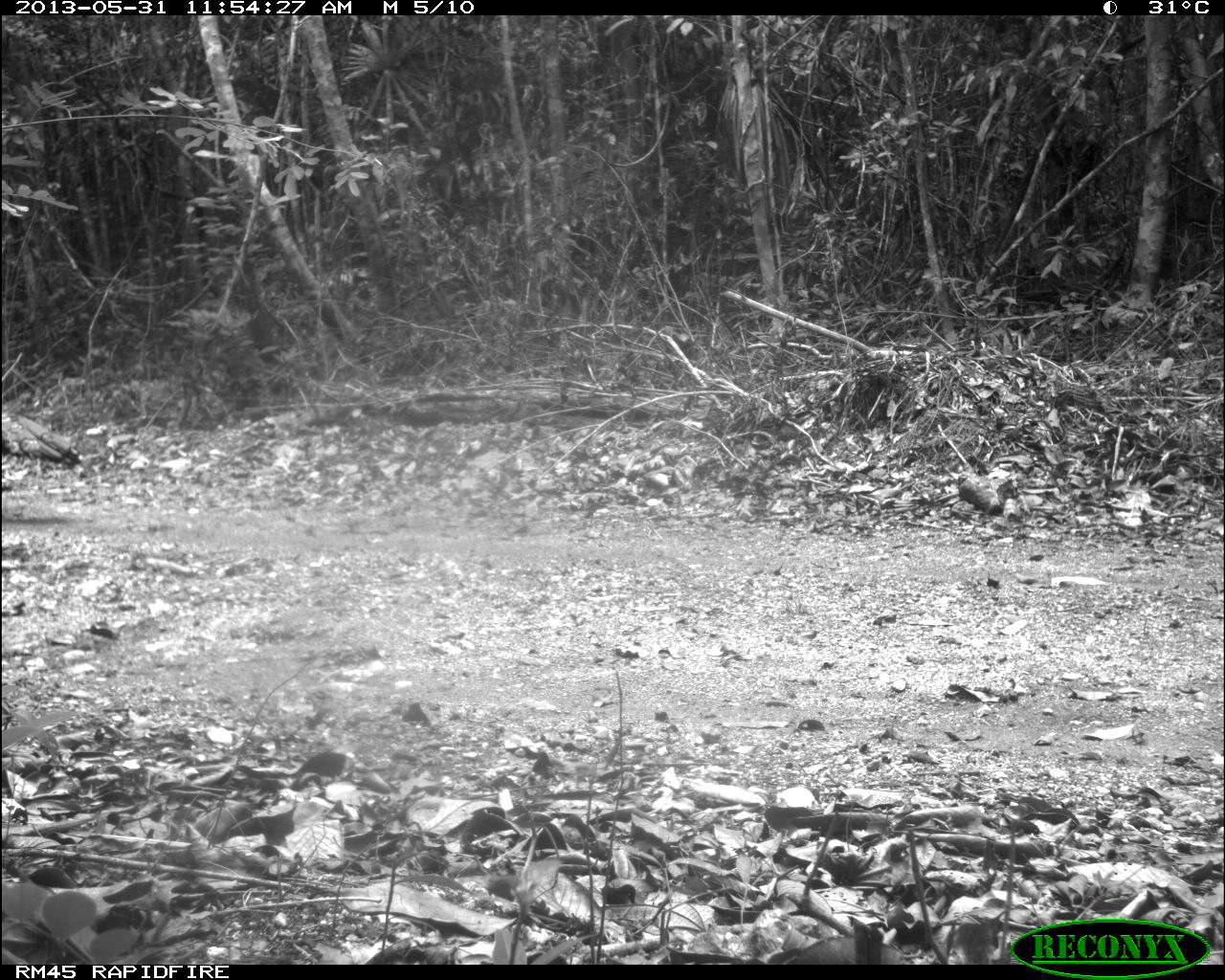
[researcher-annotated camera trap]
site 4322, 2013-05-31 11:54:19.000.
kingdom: Animalia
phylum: Chordata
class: Aves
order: Galliformes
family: Phasianidae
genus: Meleagris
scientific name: Meleagris ocellata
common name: ocellated turkey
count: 1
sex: male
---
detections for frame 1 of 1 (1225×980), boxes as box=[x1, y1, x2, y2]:
meleagris ocellata: box=[1, 409, 83, 470]